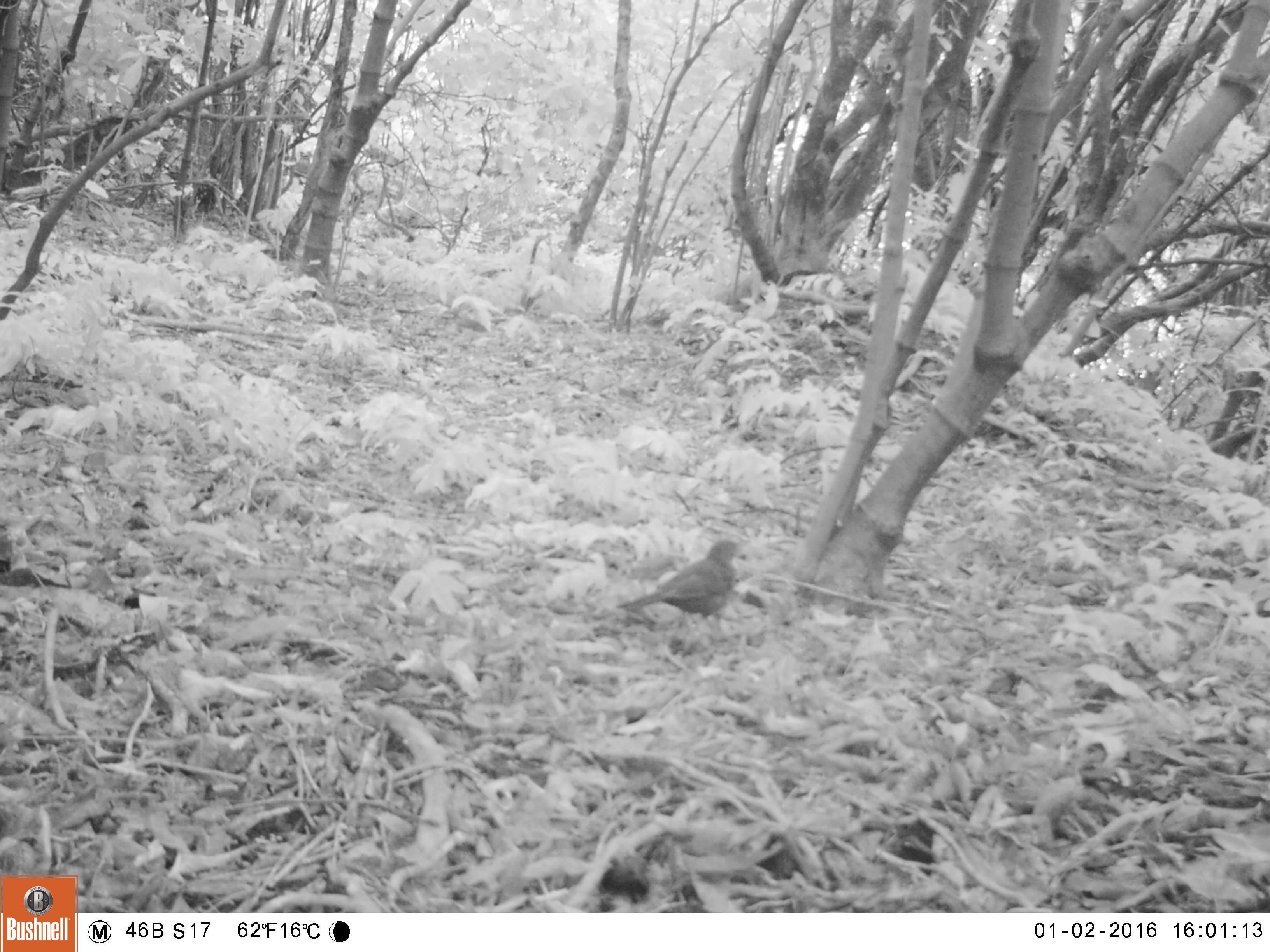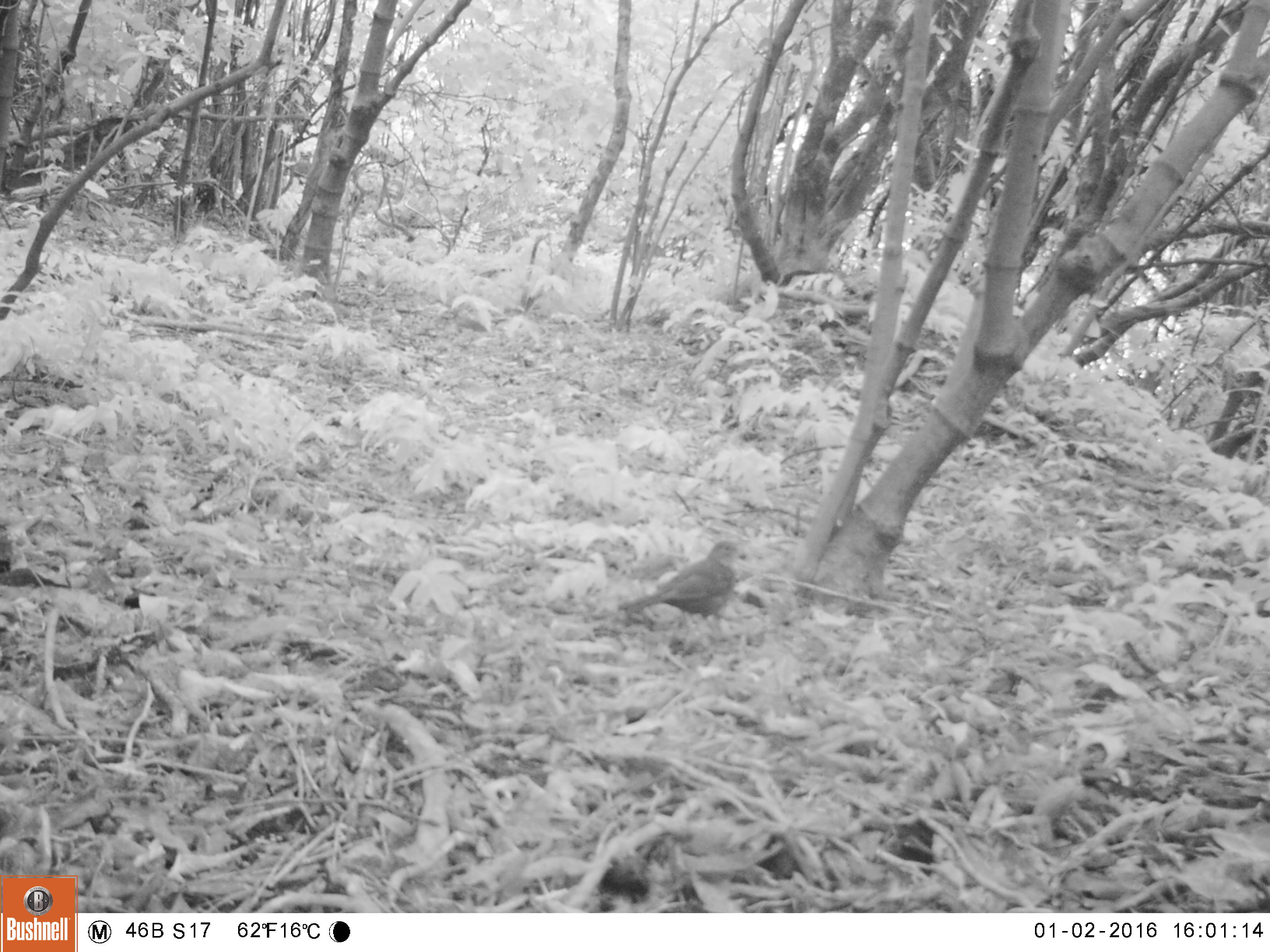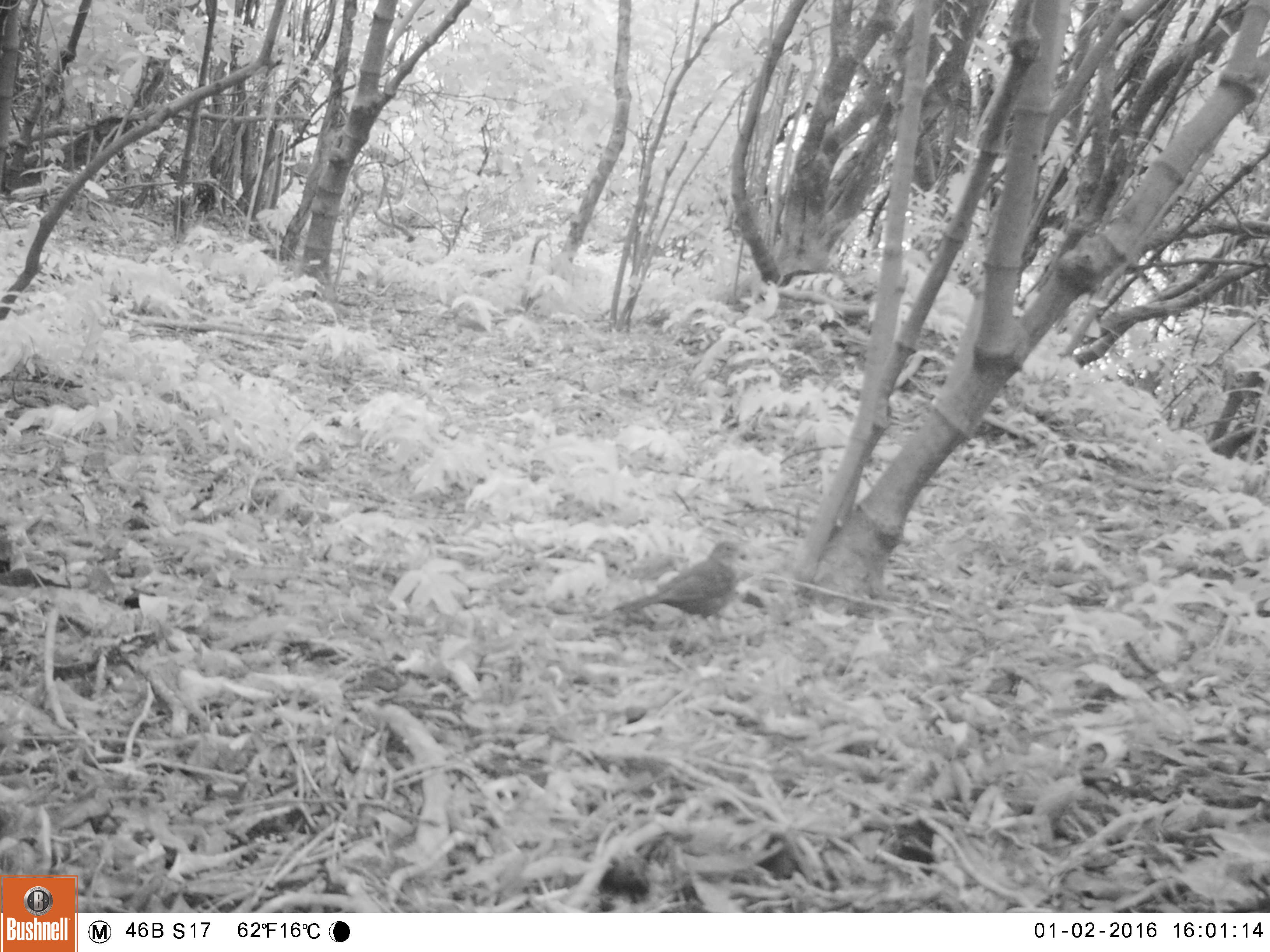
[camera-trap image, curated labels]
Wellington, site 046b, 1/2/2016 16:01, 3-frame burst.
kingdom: Animalia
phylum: Chordata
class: Aves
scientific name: Aves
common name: bird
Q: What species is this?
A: Bird (Aves).